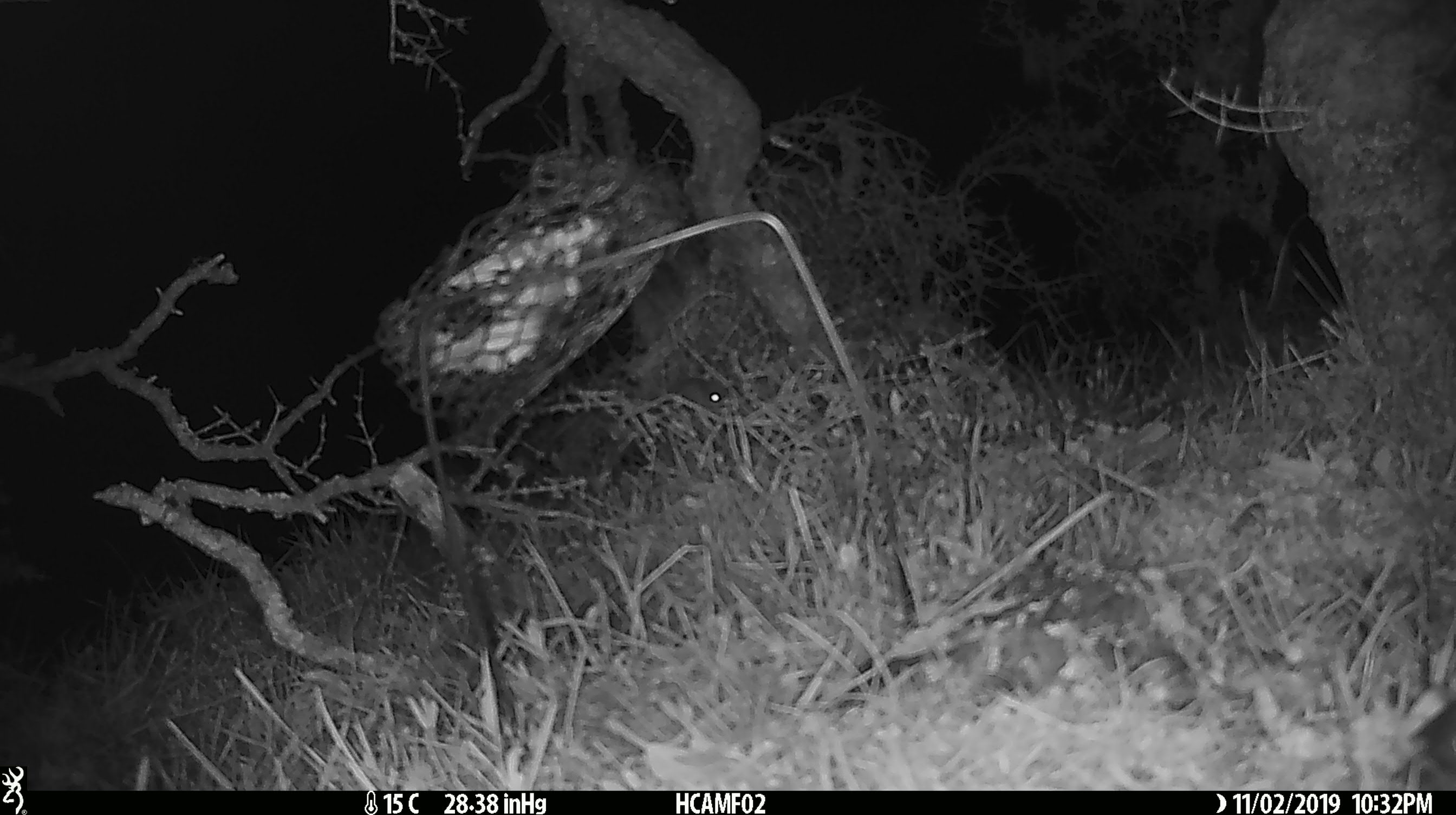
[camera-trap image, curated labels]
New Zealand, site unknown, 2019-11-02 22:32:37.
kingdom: Animalia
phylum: Chordata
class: Mammalia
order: Rodentia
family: Muridae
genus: Mus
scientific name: Mus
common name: mouse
Mouse (Mus).